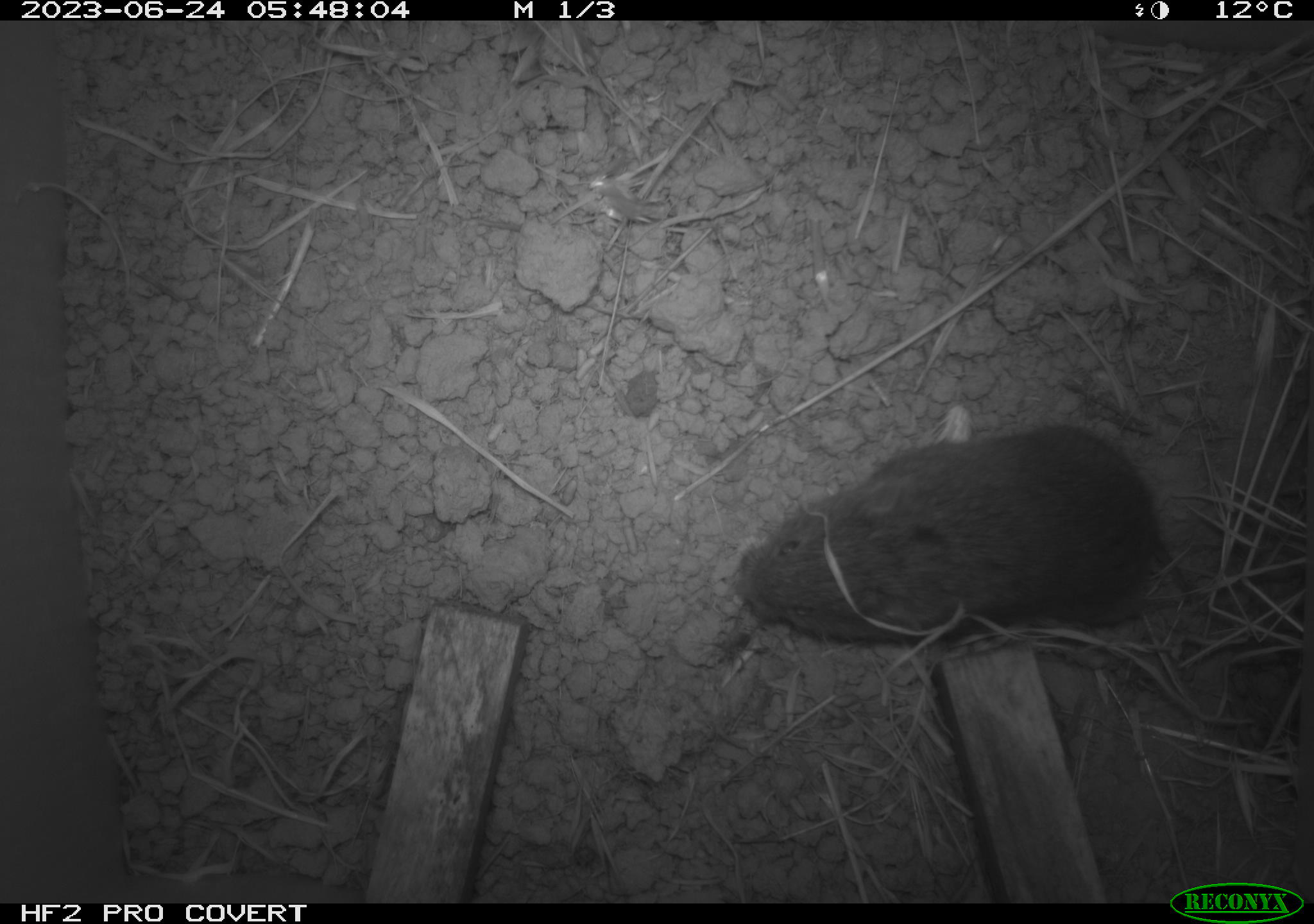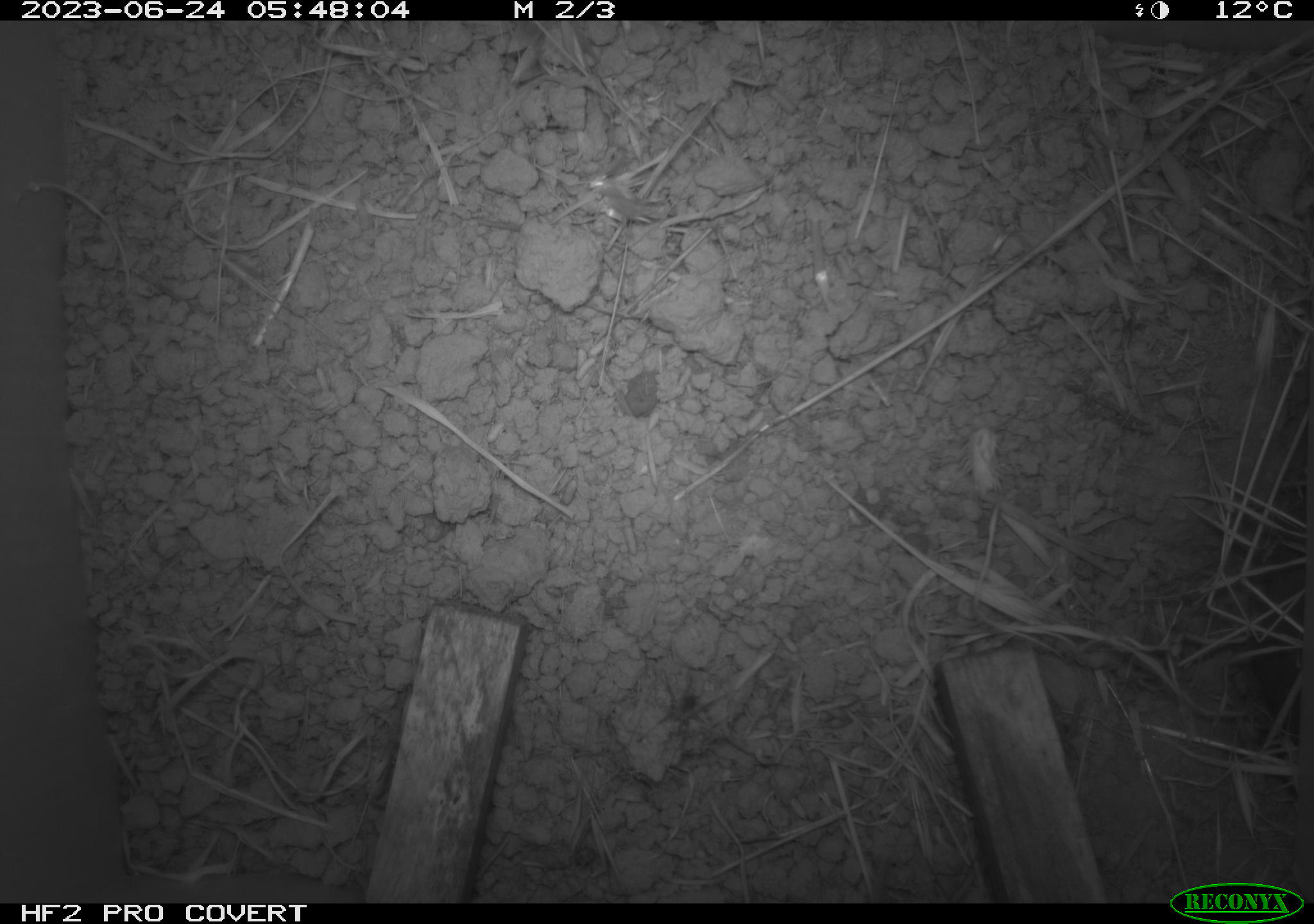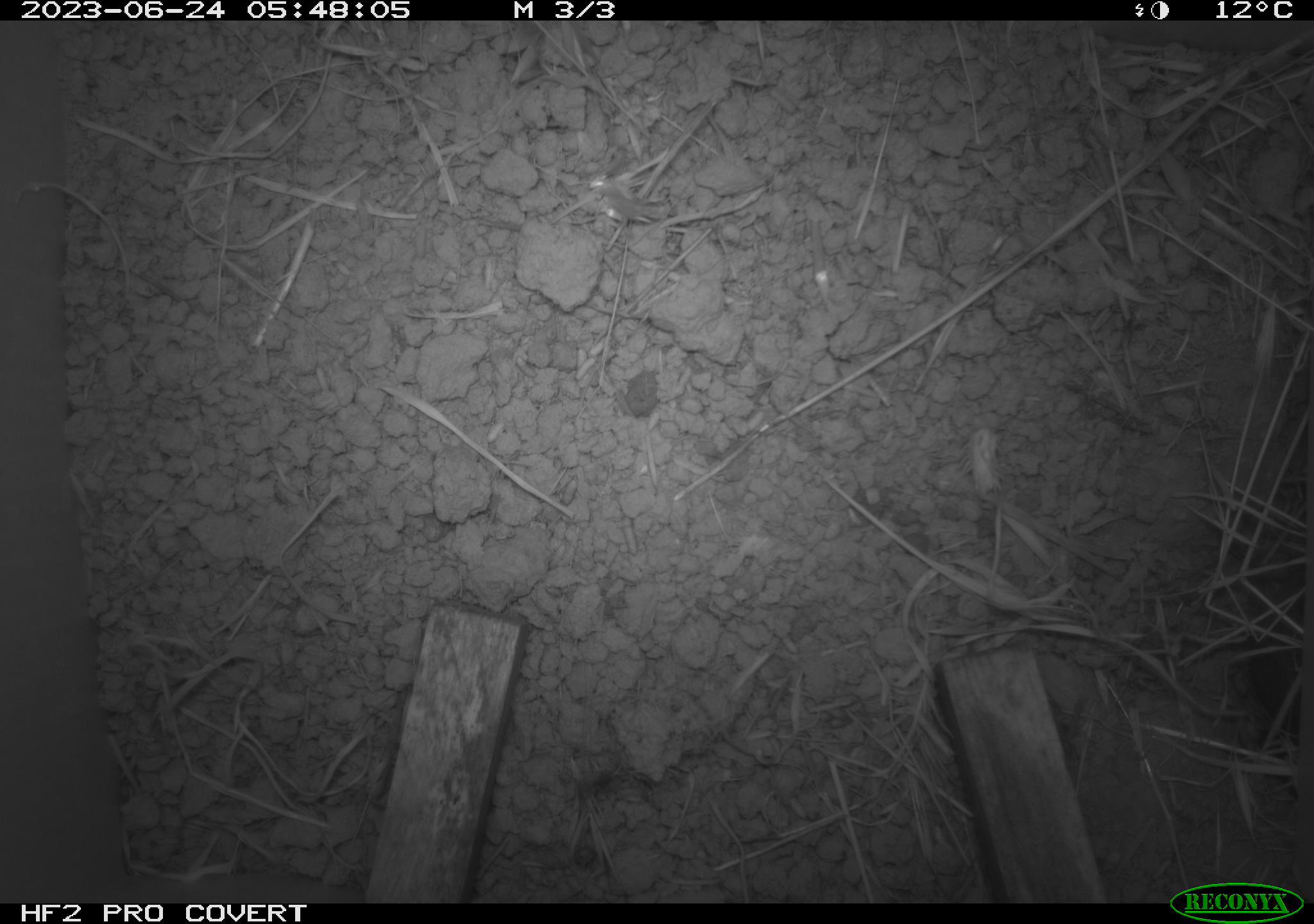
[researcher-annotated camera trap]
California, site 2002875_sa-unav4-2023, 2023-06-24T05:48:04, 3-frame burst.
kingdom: Animalia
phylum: Chordata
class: Mammalia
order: Rodentia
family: Cricetidae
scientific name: Arvicolinae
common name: voles, lemmings, and muskrats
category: arvicolinae subfamily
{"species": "arvicolinae subfamily (voles, lemmings, and muskrats) (Arvicolinae)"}